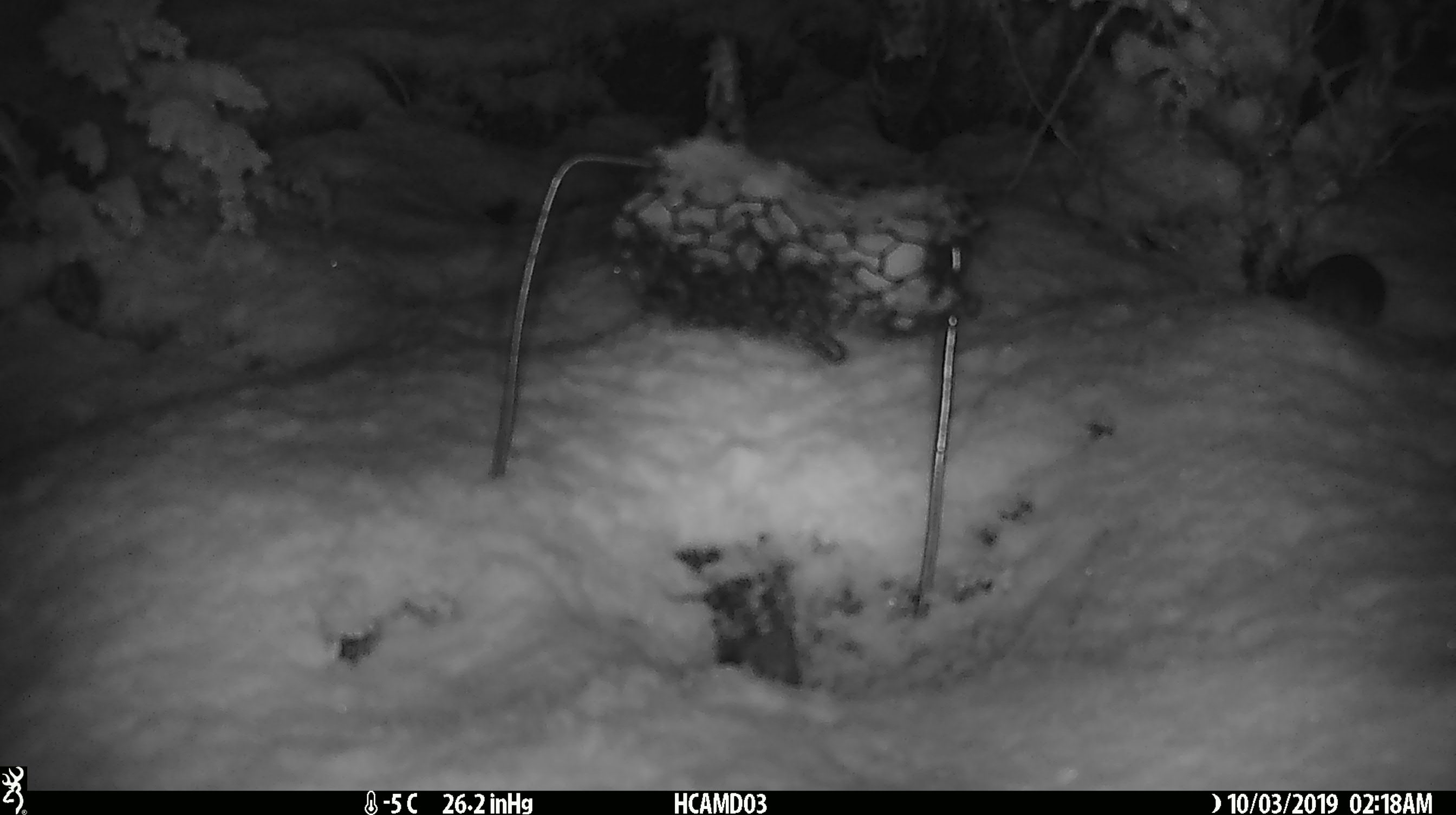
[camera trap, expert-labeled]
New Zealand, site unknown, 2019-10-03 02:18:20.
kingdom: Animalia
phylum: Chordata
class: Mammalia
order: Rodentia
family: Muridae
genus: Mus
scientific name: Mus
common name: mouse